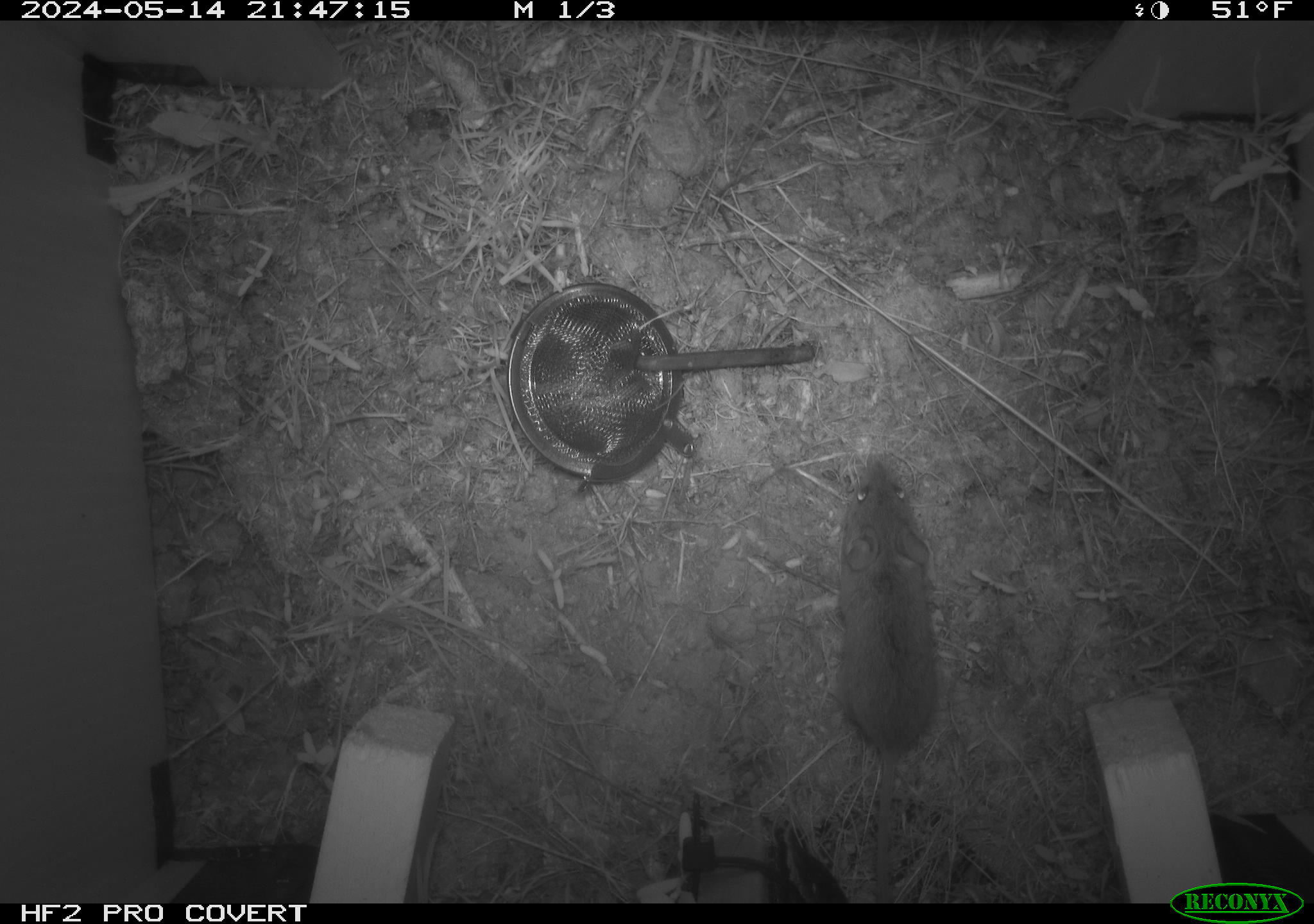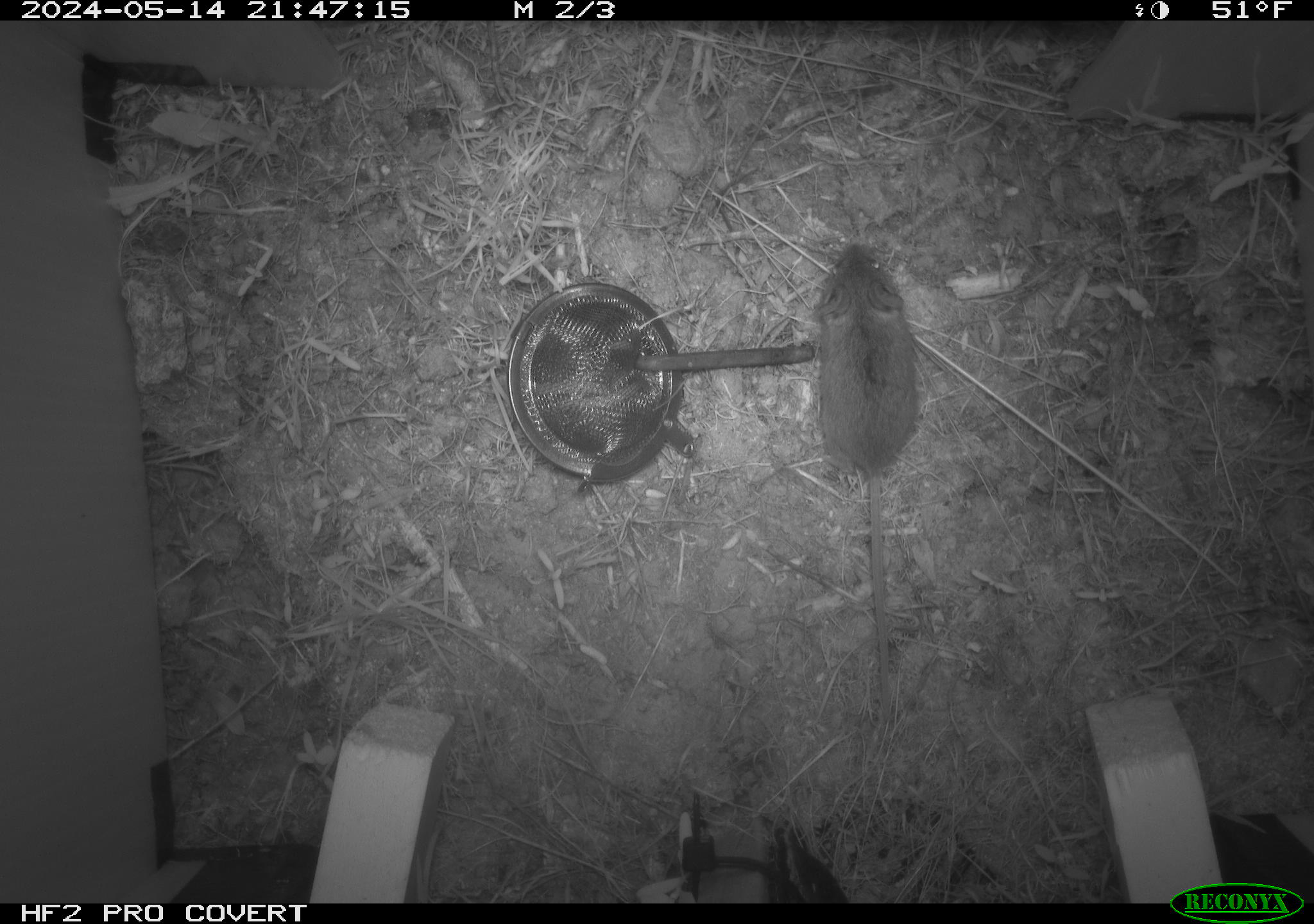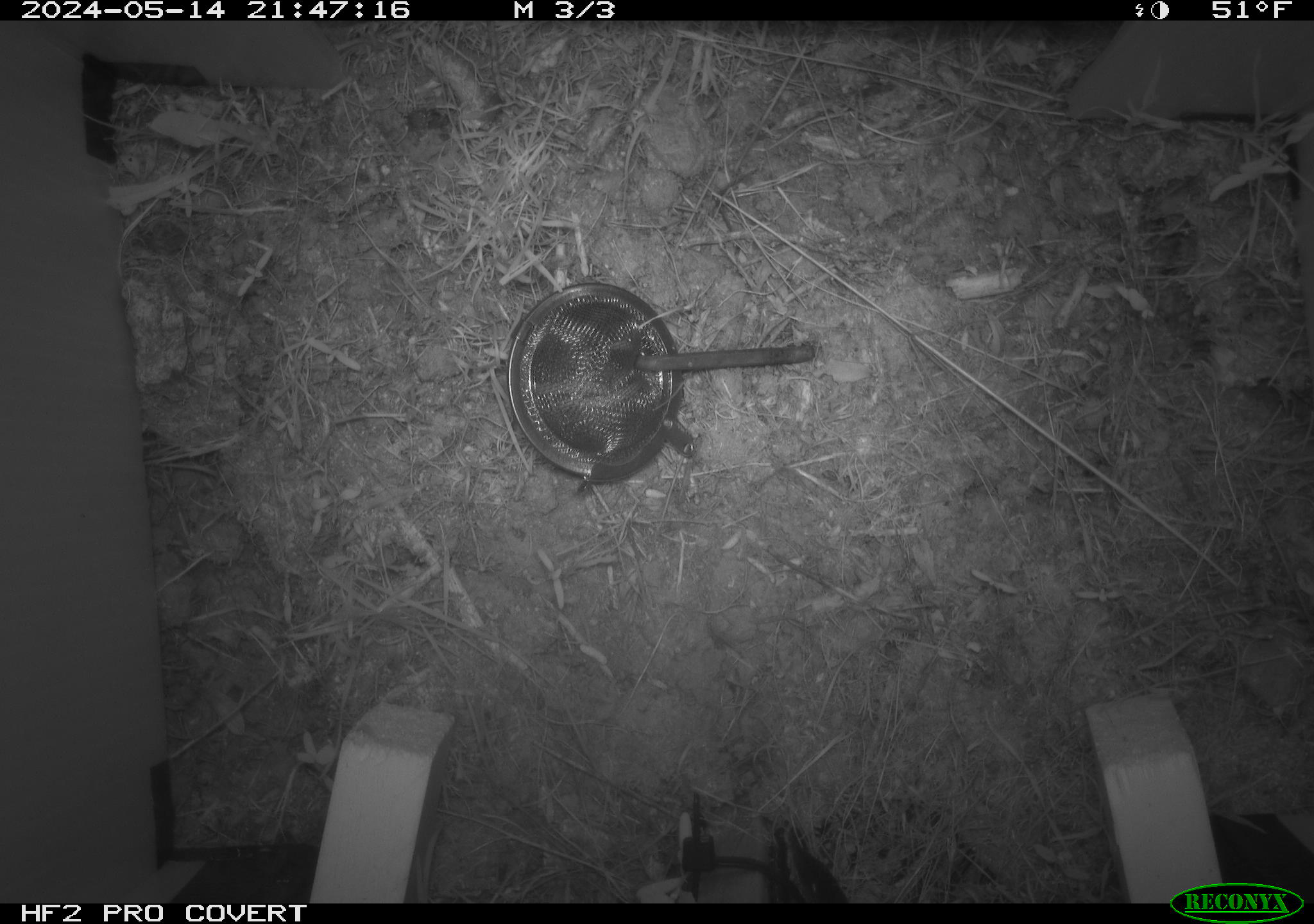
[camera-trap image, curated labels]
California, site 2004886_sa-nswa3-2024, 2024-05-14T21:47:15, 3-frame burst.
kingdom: Animalia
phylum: Chordata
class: Mammalia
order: Rodentia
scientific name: Rodentia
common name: rodent